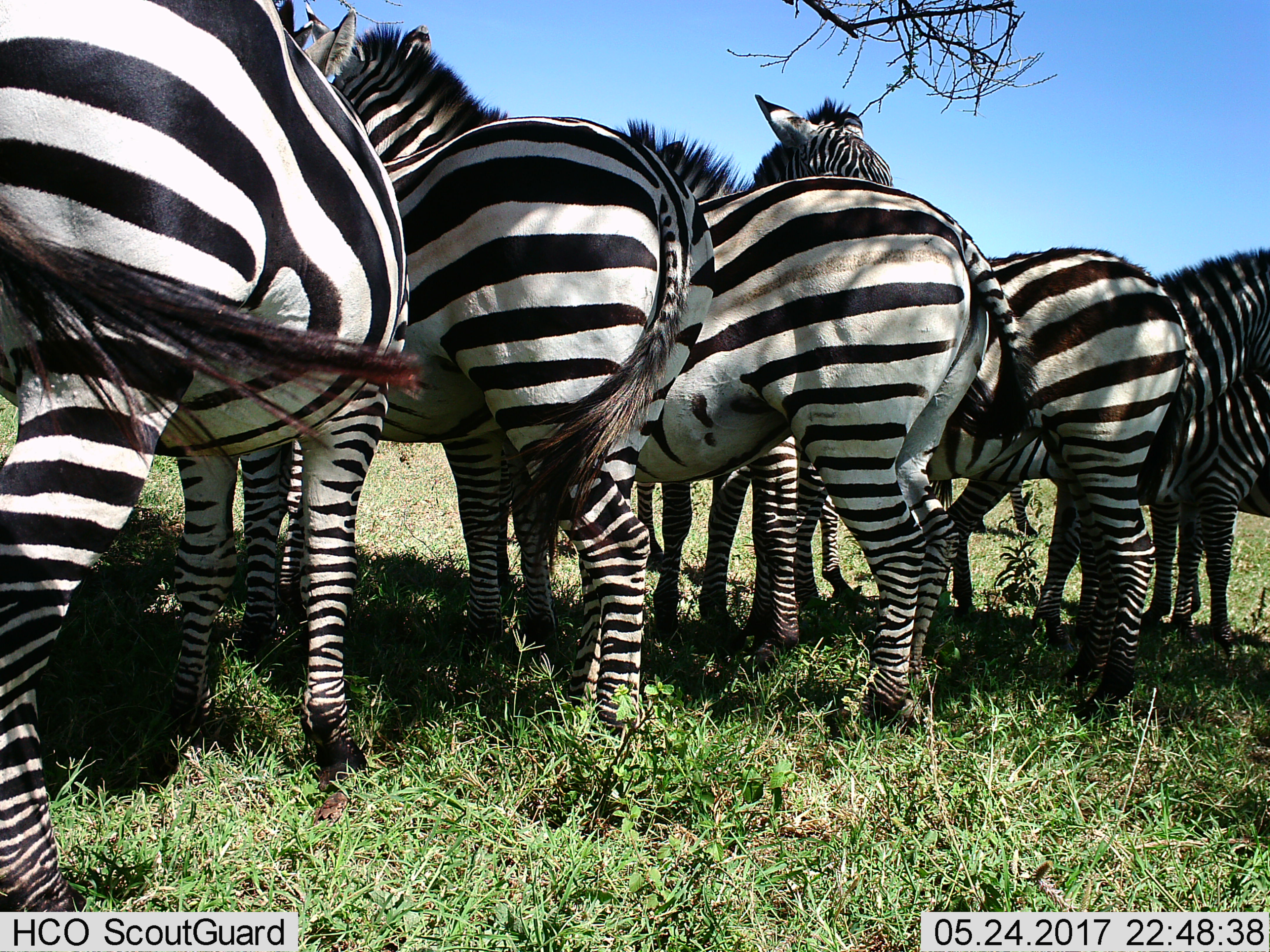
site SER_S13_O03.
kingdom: Animalia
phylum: Chordata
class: Mammalia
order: Perissodactyla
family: Equidae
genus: Equus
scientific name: Equus quagga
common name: plains zebra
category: zebraplains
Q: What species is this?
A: Zebraplains (plains zebra) (Equus quagga).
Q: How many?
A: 7.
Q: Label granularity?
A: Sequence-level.